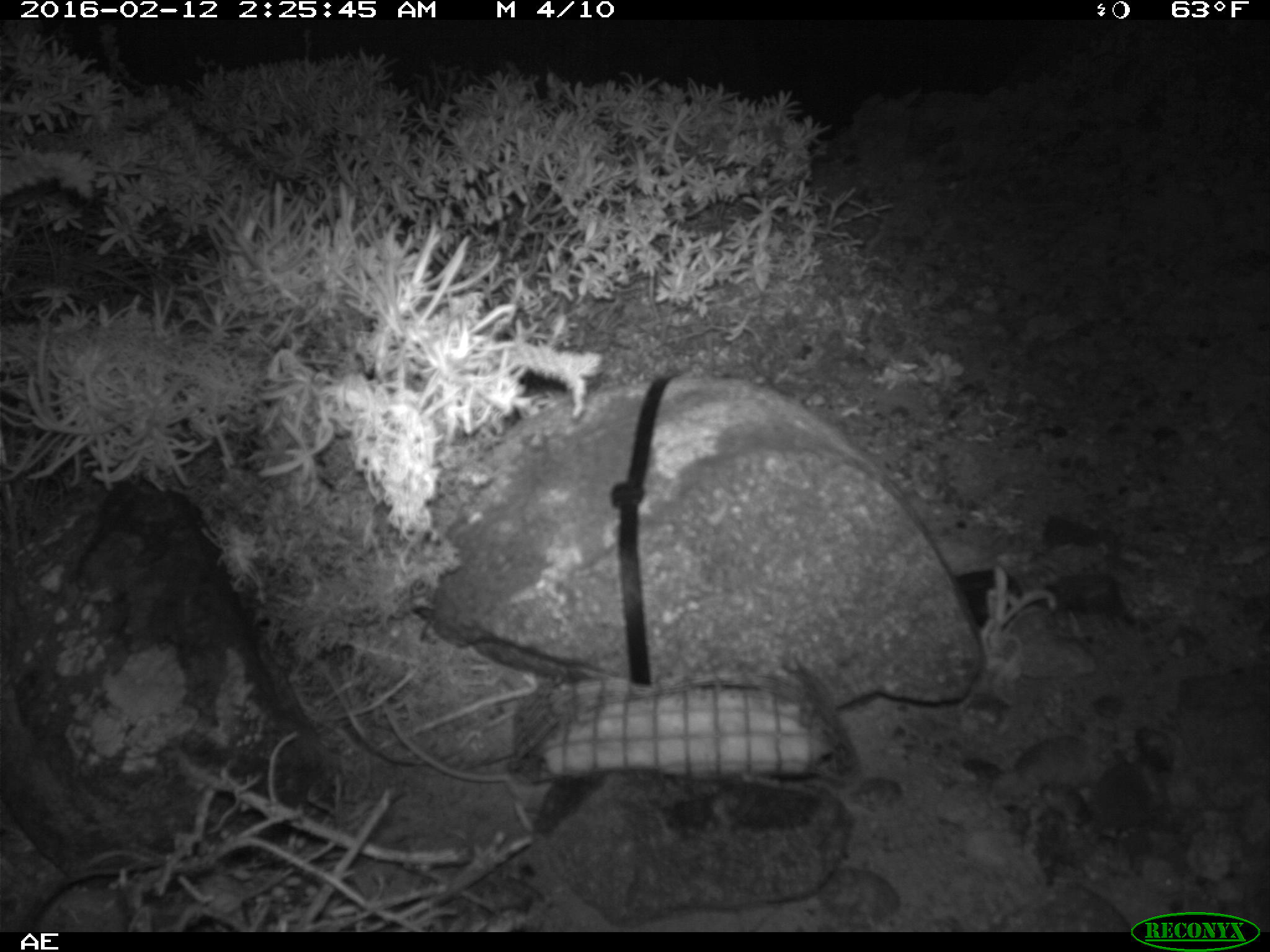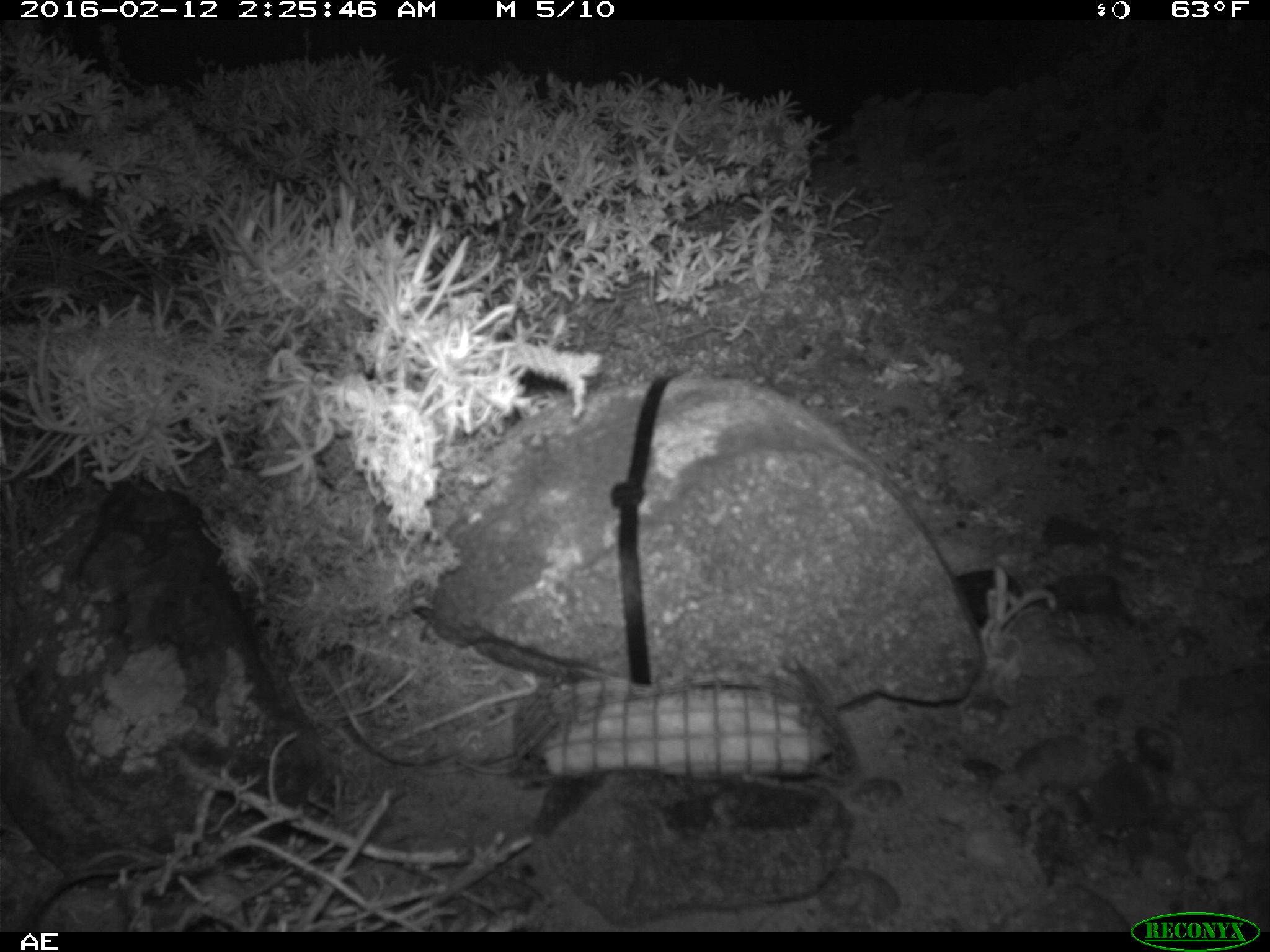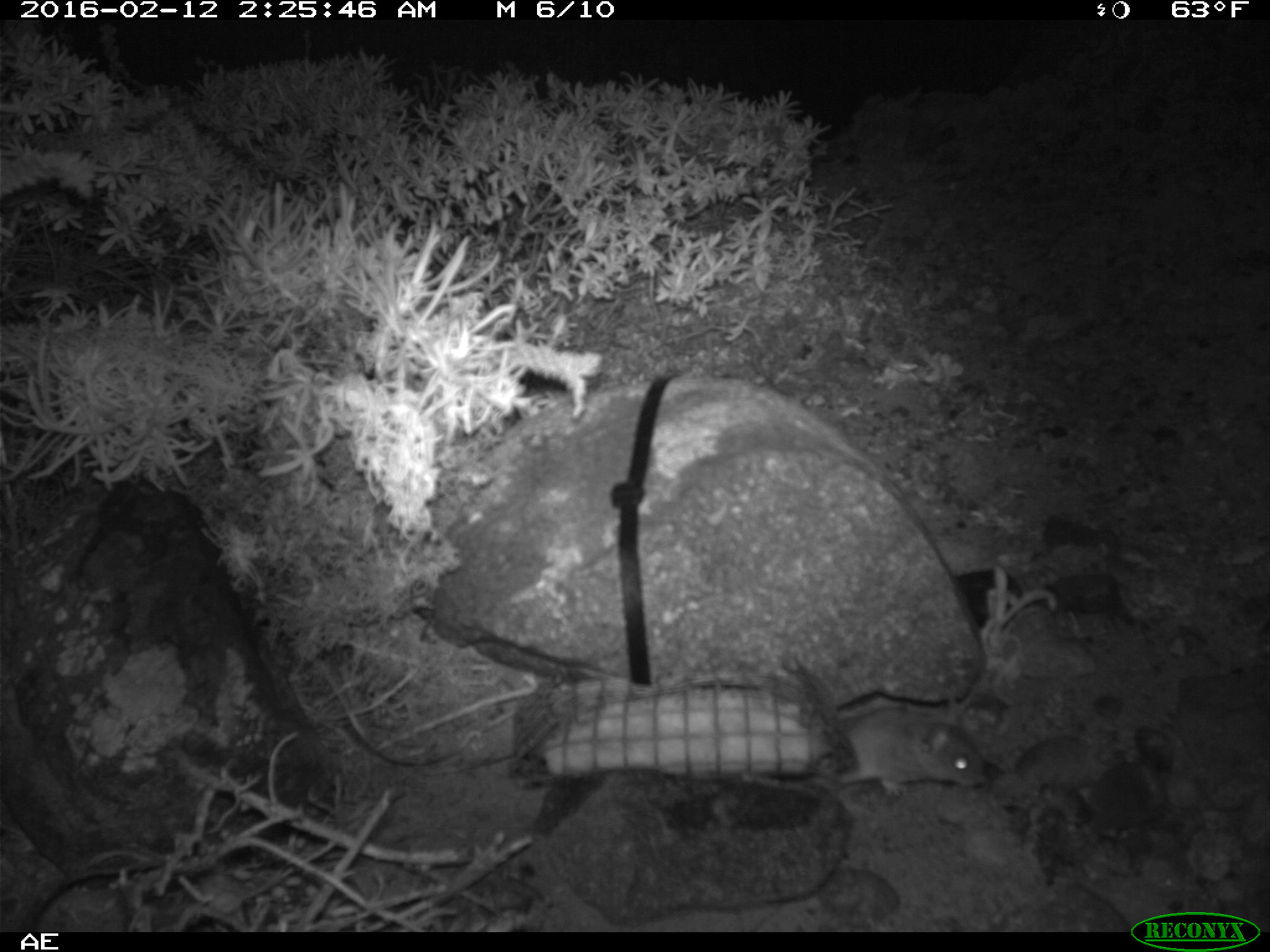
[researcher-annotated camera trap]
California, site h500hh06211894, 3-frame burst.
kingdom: Animalia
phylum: Chordata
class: Mammalia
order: Rodentia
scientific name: Rodentia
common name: rodent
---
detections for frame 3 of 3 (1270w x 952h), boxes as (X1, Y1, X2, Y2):
rodent: (814, 710, 986, 800)